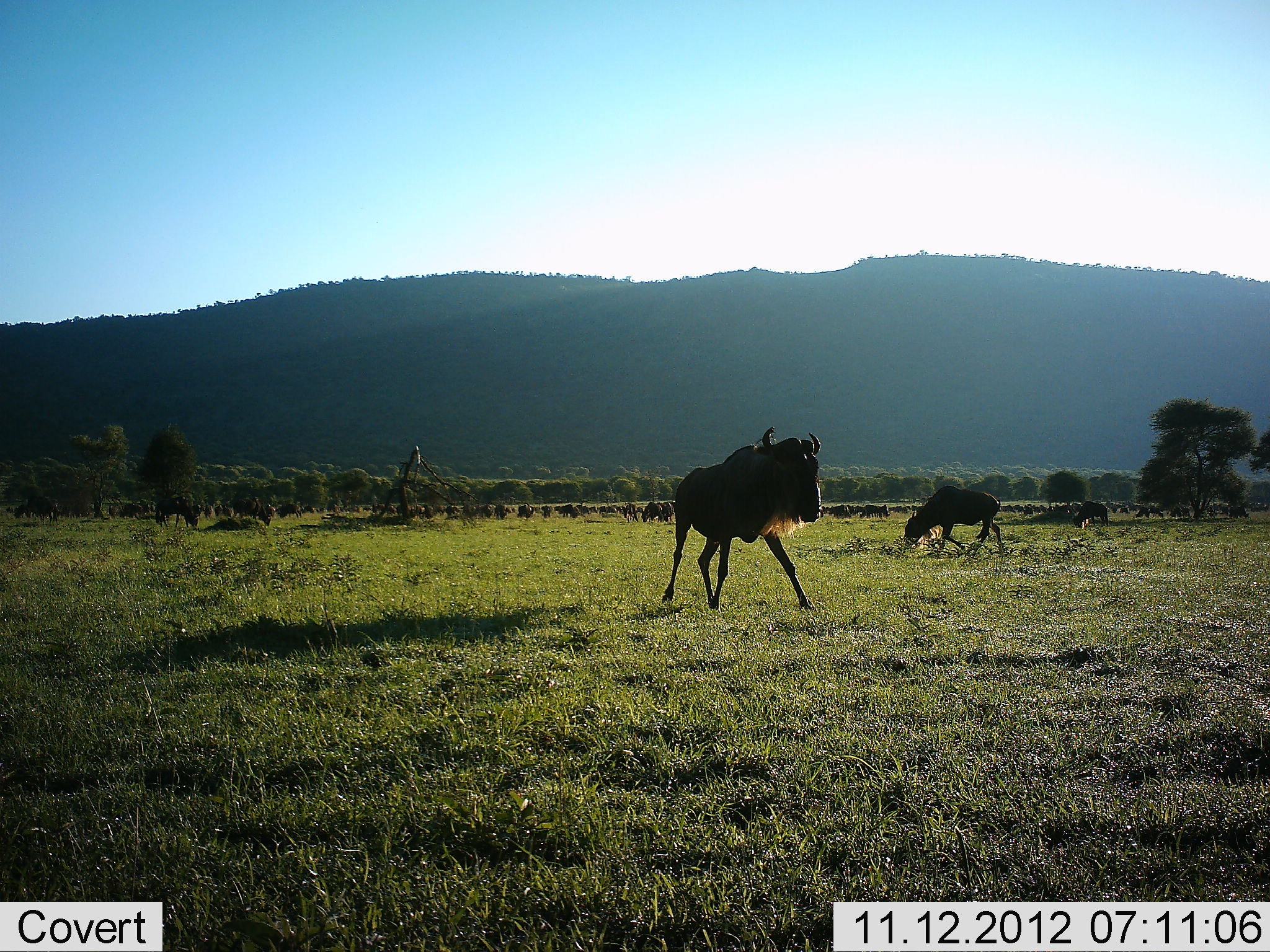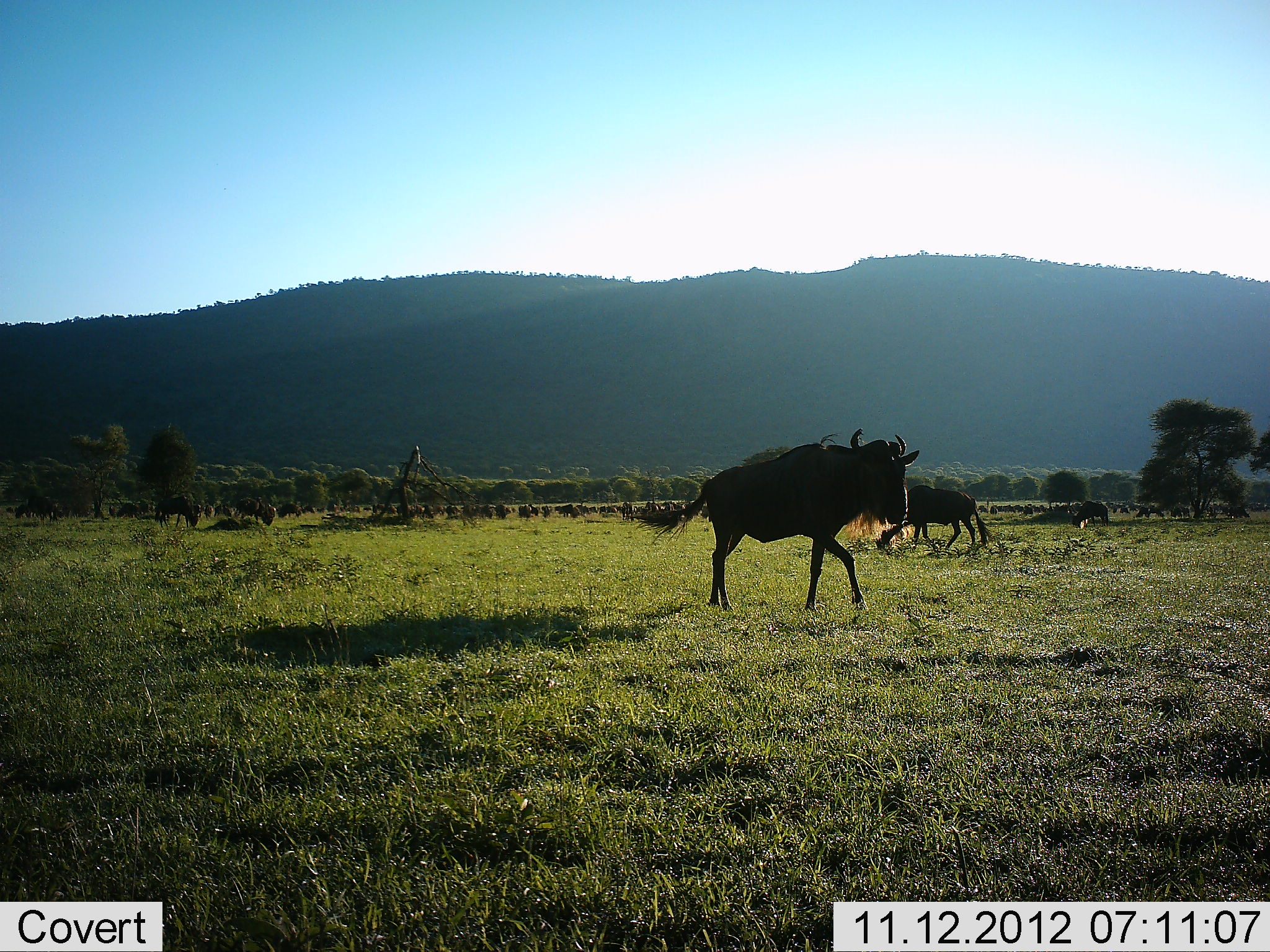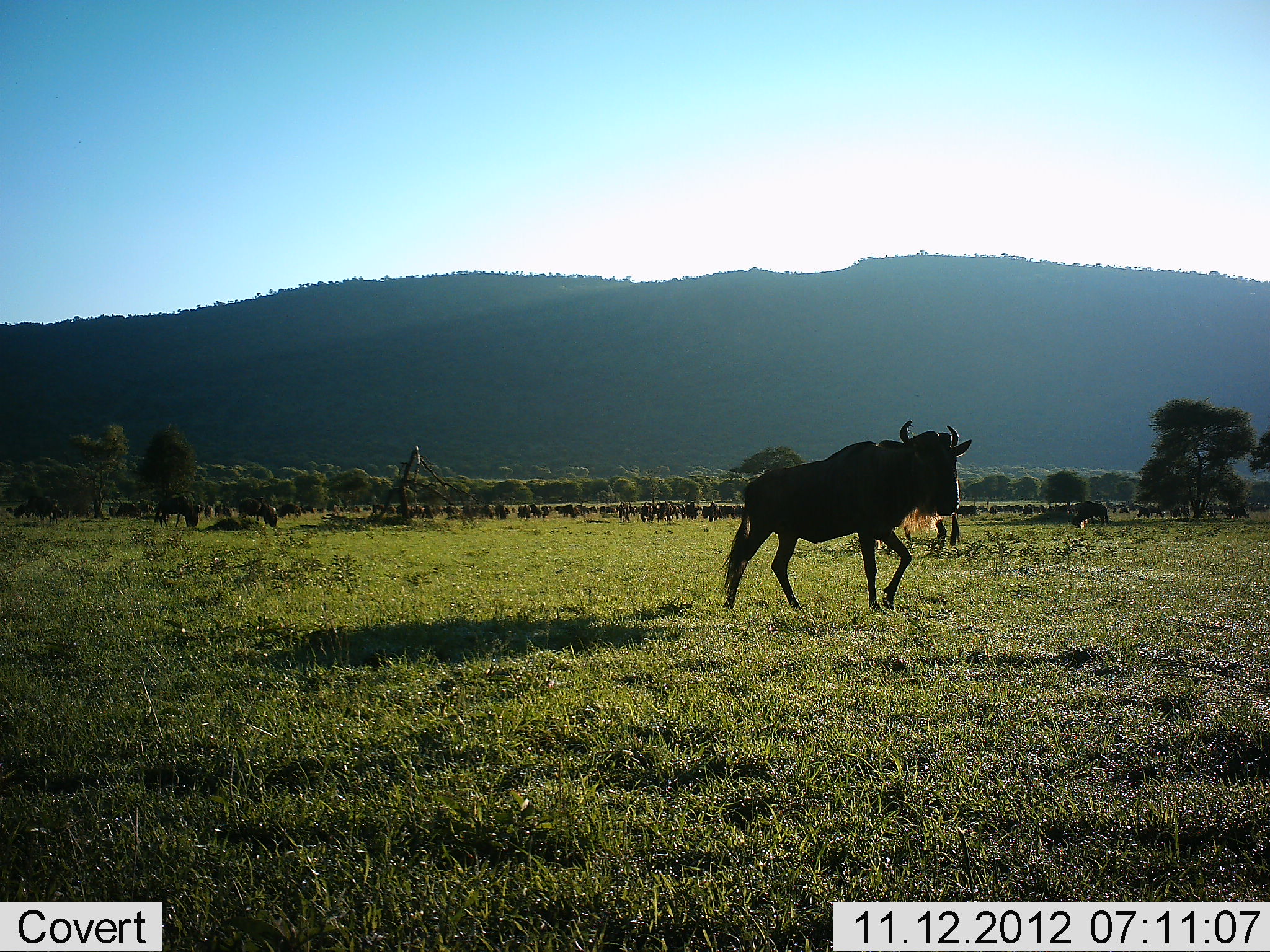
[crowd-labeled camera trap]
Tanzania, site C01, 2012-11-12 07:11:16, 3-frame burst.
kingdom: Animalia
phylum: Chordata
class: Mammalia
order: Artiodactyla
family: Bovidae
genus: Connochaetes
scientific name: Connochaetes taurinus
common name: blue wildebeest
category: wildebeest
Wildebeest (blue wildebeest) (Connochaetes taurinus), count 51+. Behavior (volunteer vote fractions): standing 40%, resting 10%, moving 90%, interacting 10%. Young present (vote fraction): 0%. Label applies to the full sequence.